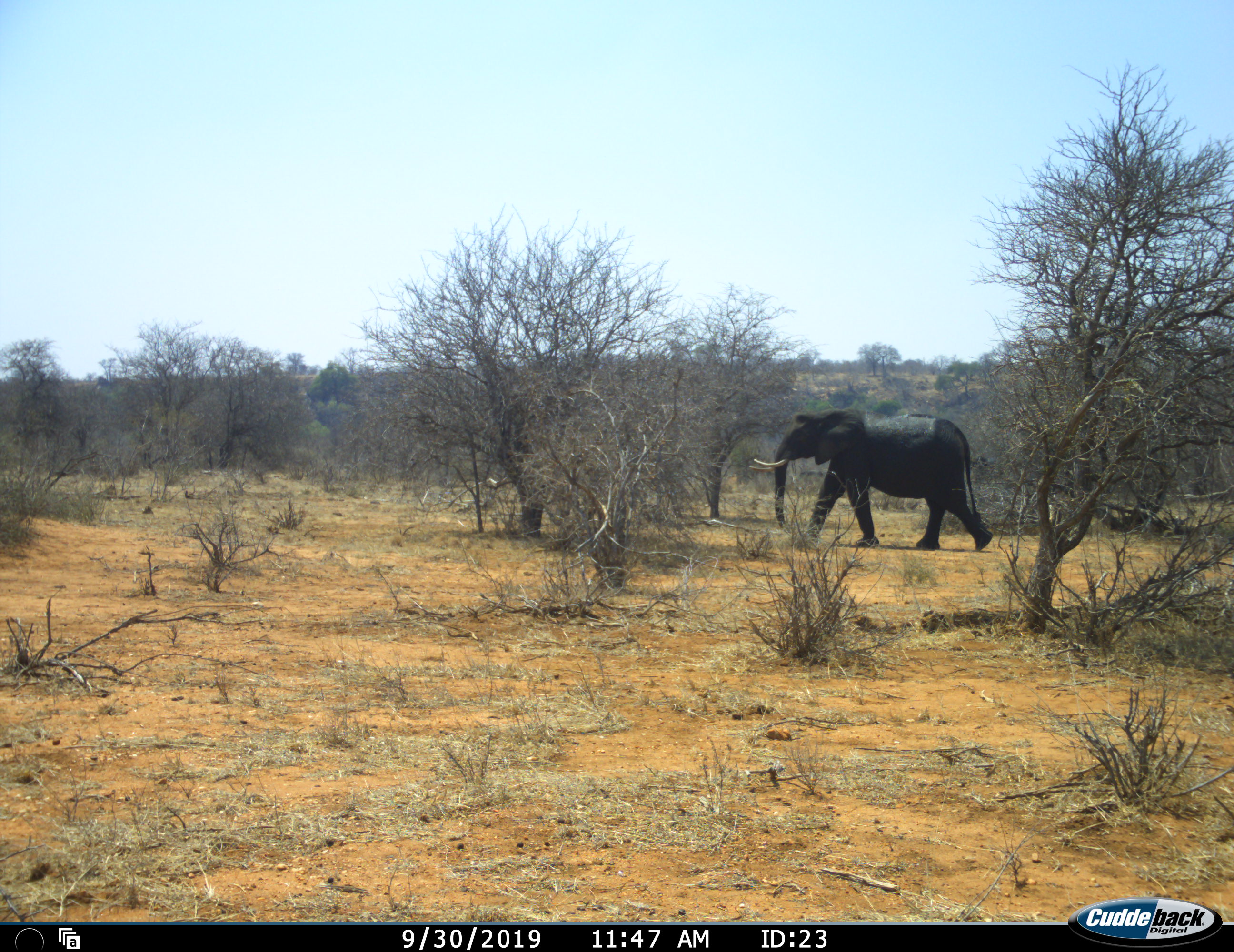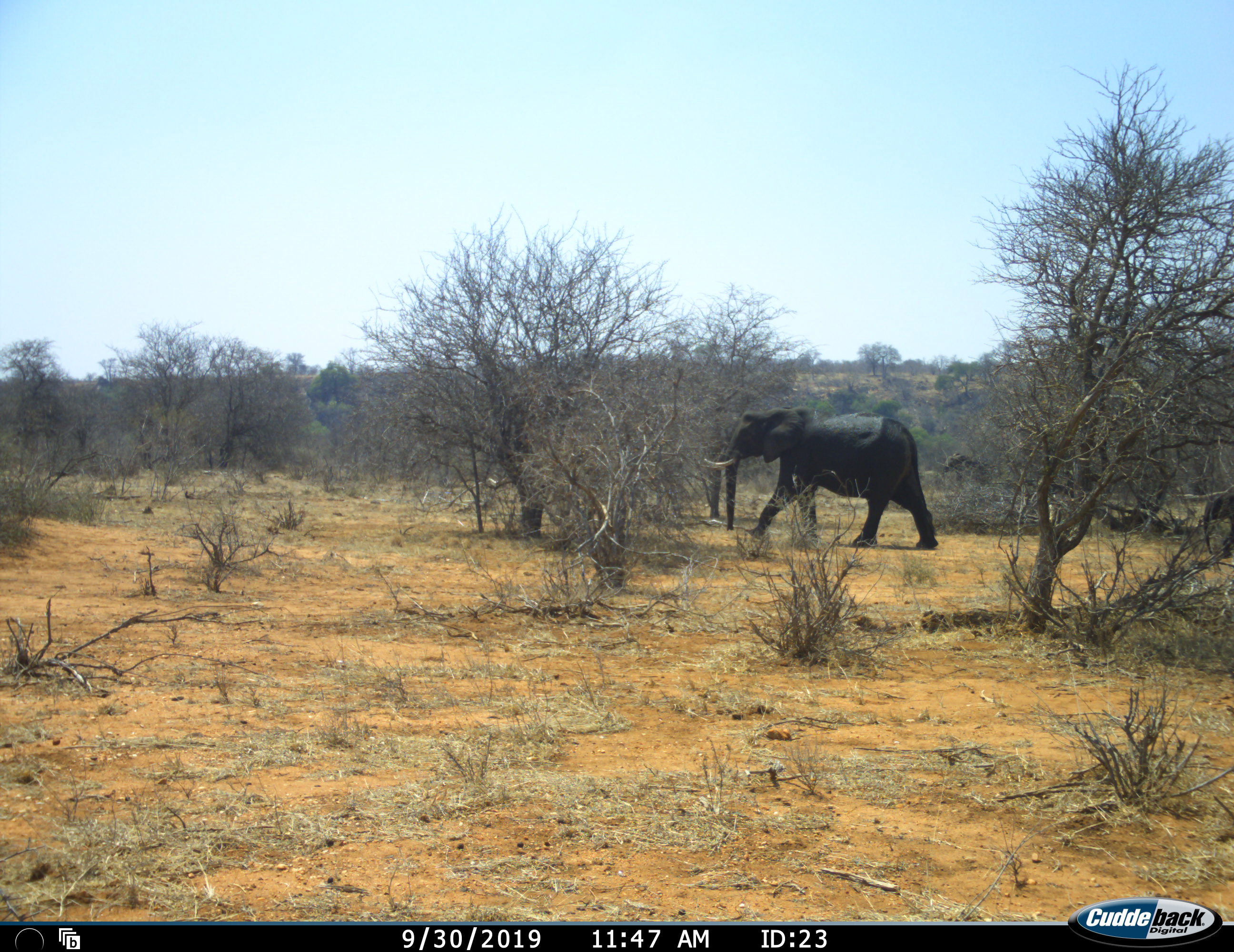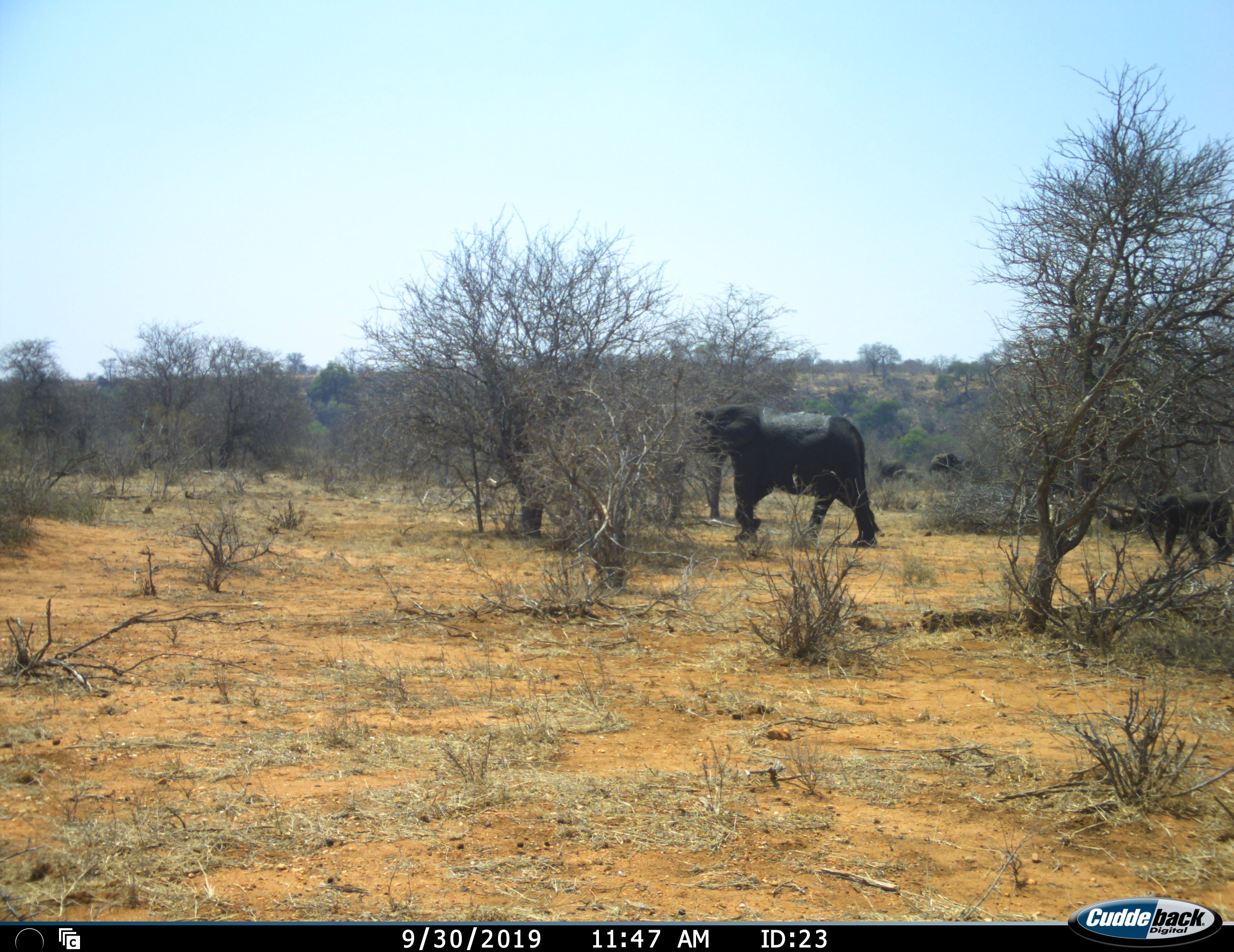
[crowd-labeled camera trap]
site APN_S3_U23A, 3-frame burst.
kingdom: Animalia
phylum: Chordata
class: Mammalia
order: Proboscidea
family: Elephantidae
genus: Loxodonta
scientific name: Loxodonta africana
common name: african bush elephant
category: elephant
Elephant (african bush elephant) (Loxodonta africana), count 4. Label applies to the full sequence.